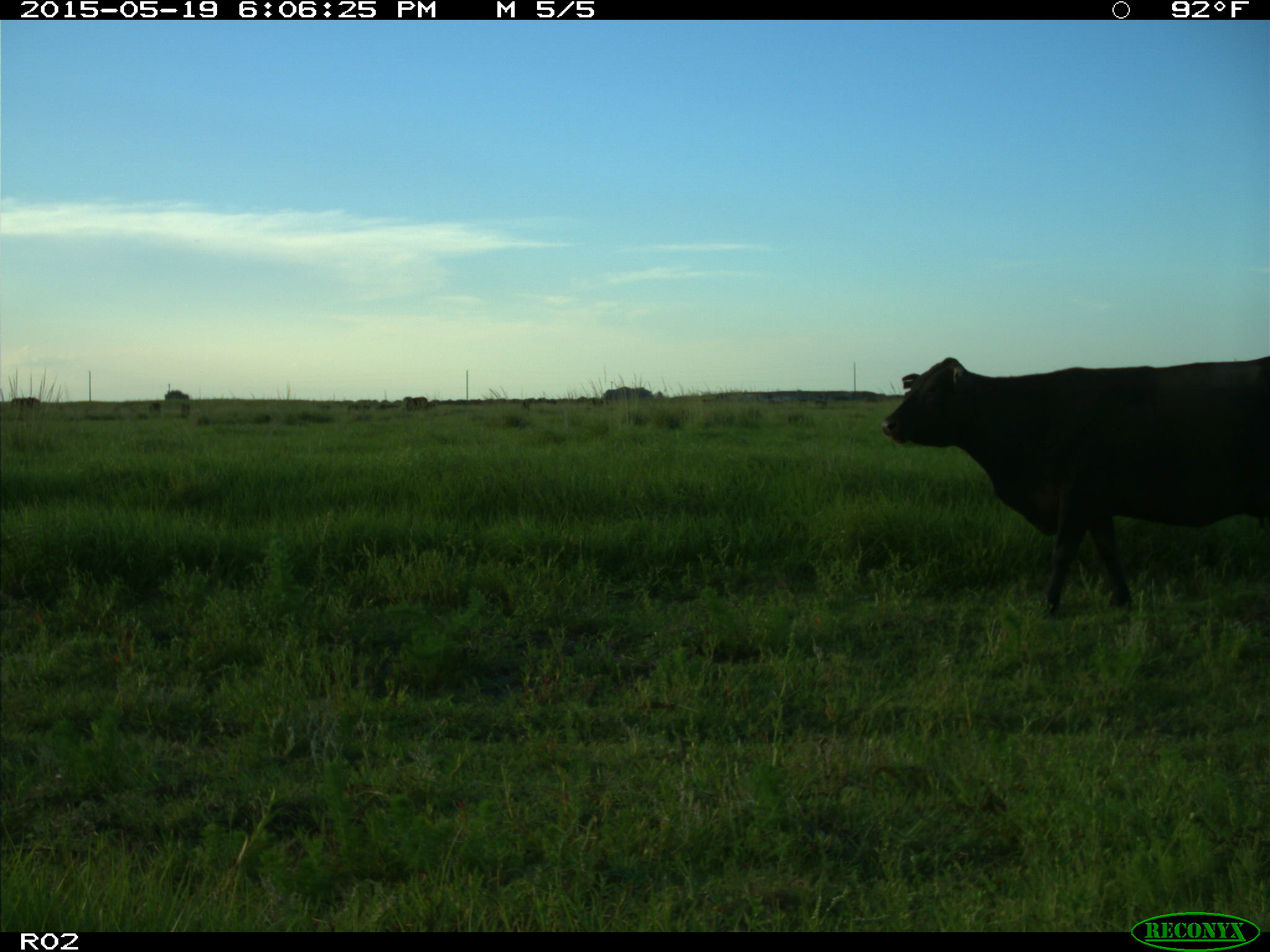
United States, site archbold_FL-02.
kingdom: Animalia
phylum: Chordata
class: Mammalia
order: Artiodactyla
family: Bovidae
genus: Bos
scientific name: Bos taurus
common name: domestic cow